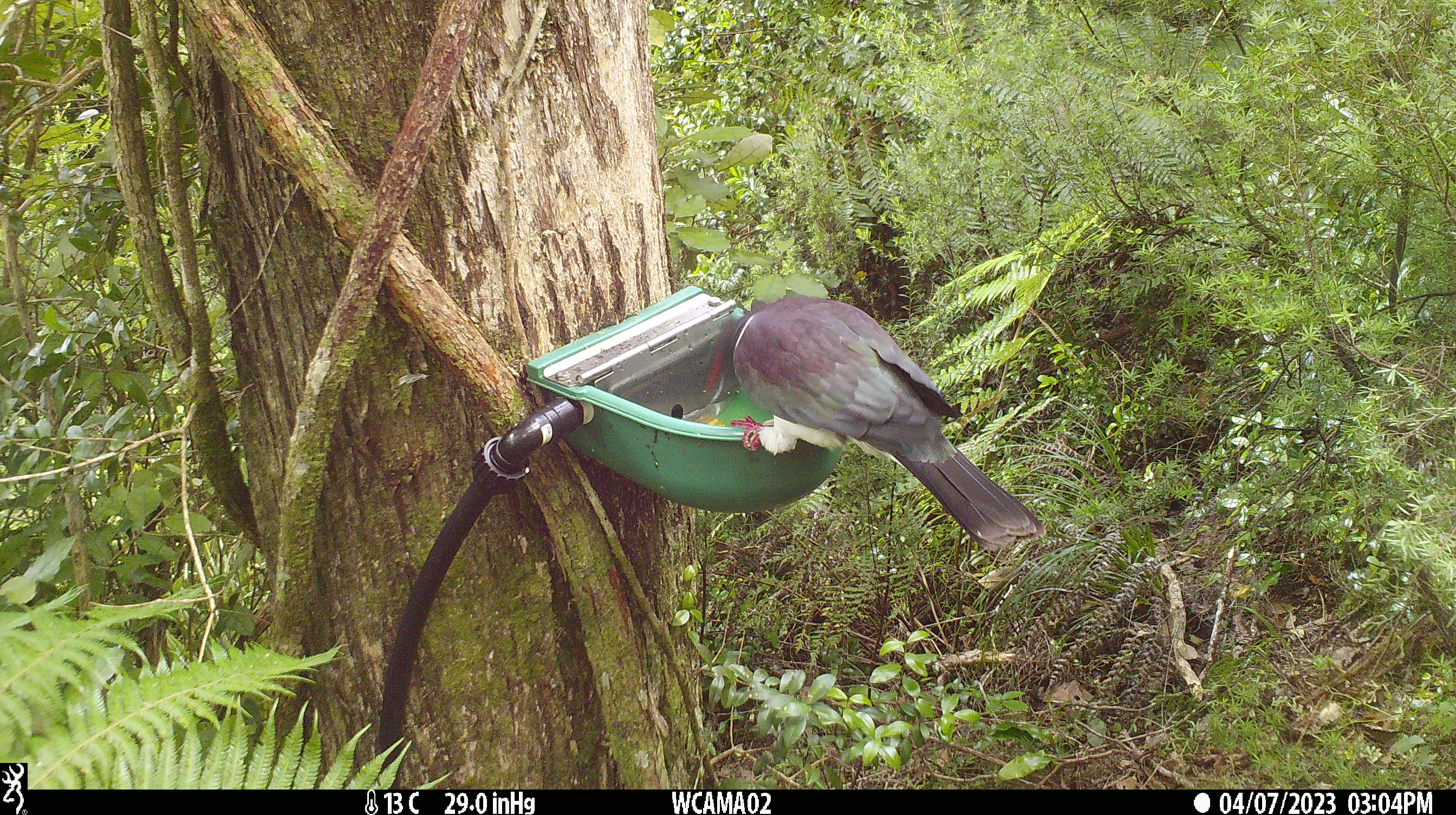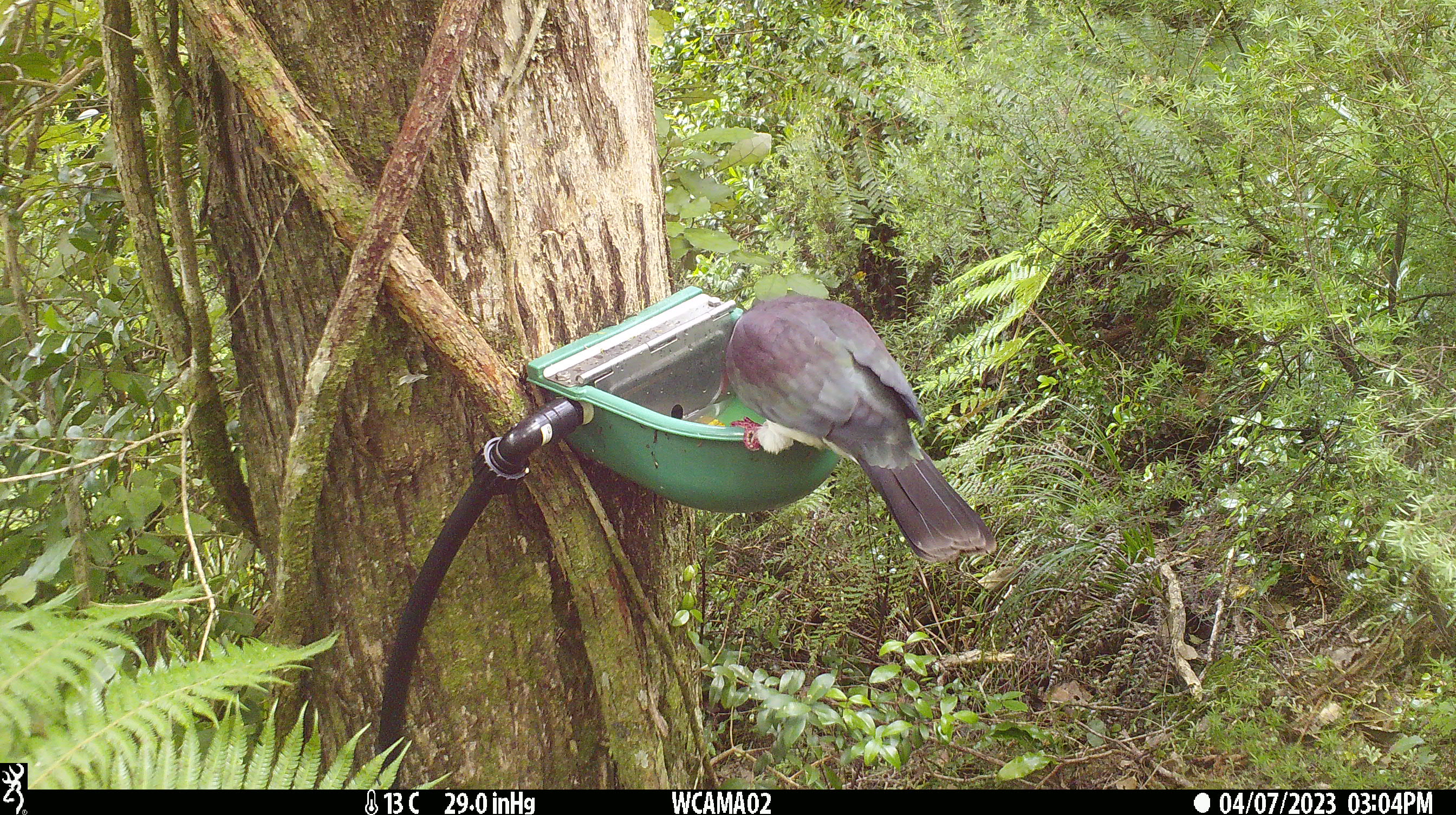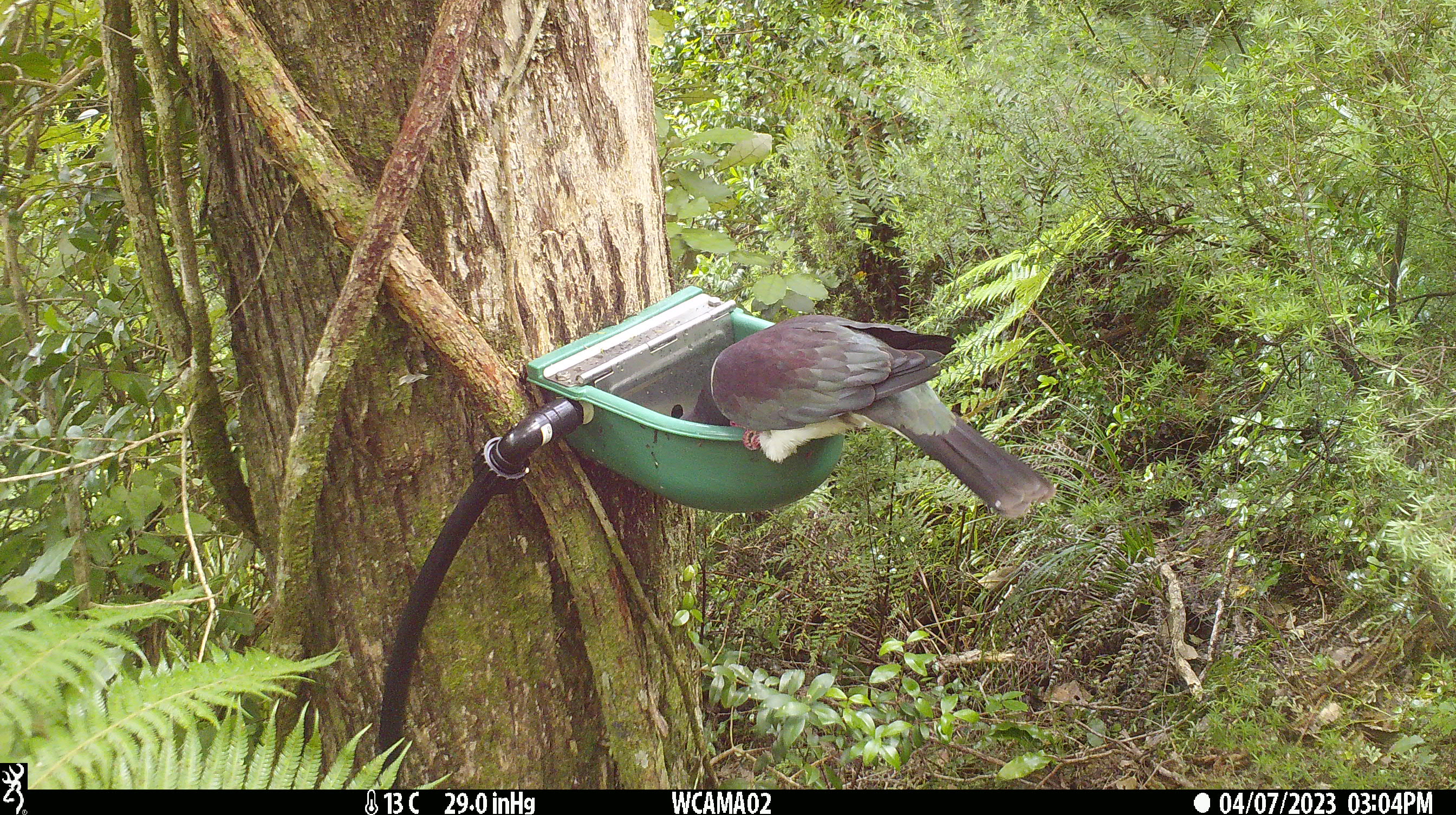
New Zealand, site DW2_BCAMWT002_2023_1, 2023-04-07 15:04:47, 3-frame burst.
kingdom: Animalia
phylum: Chordata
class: Aves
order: Columbiformes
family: Columbidae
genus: Hemiphaga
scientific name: Hemiphaga novaeseelandiae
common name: new zealand pigeon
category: kereru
Kereru (new zealand pigeon) (Hemiphaga novaeseelandiae).